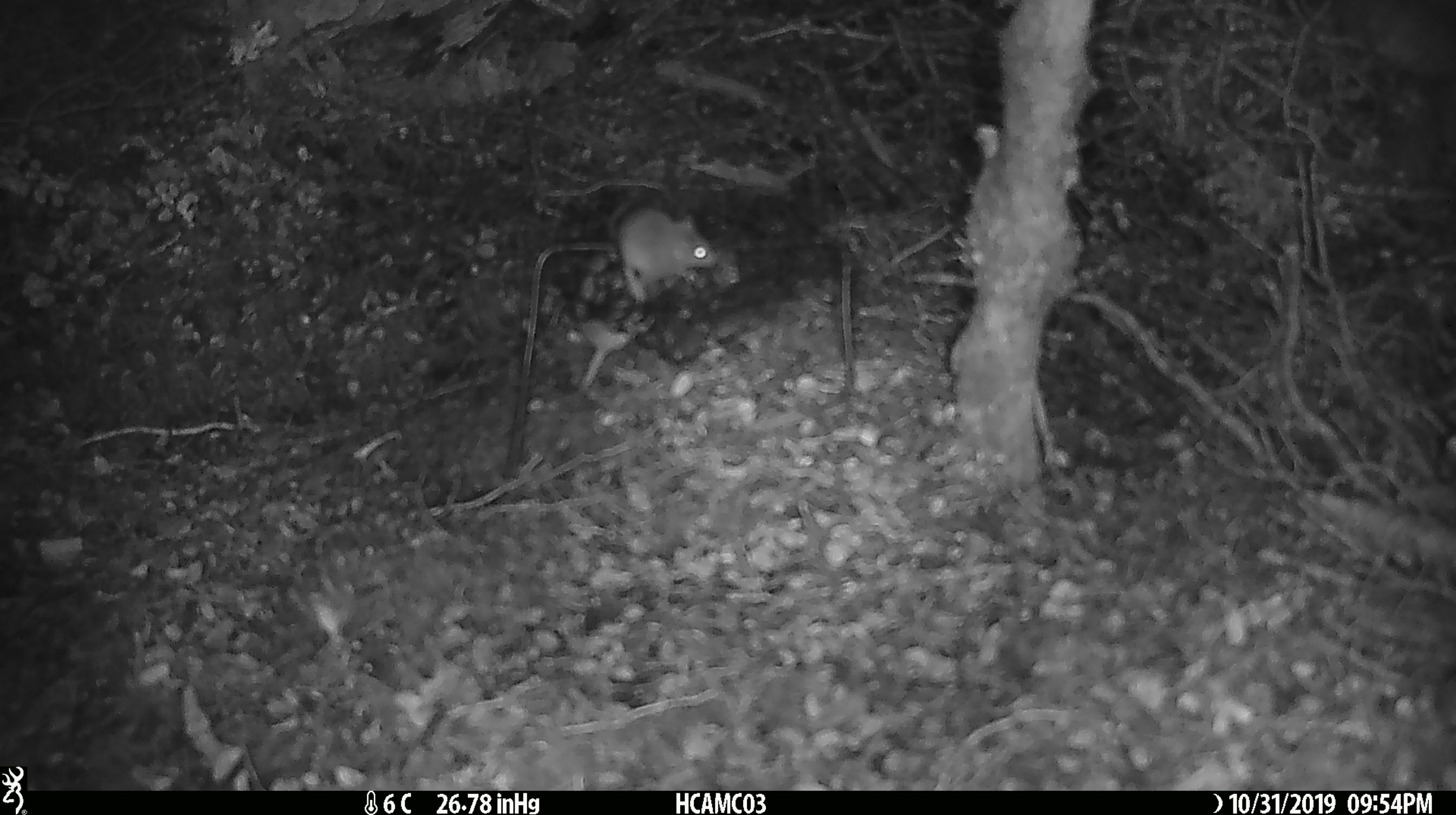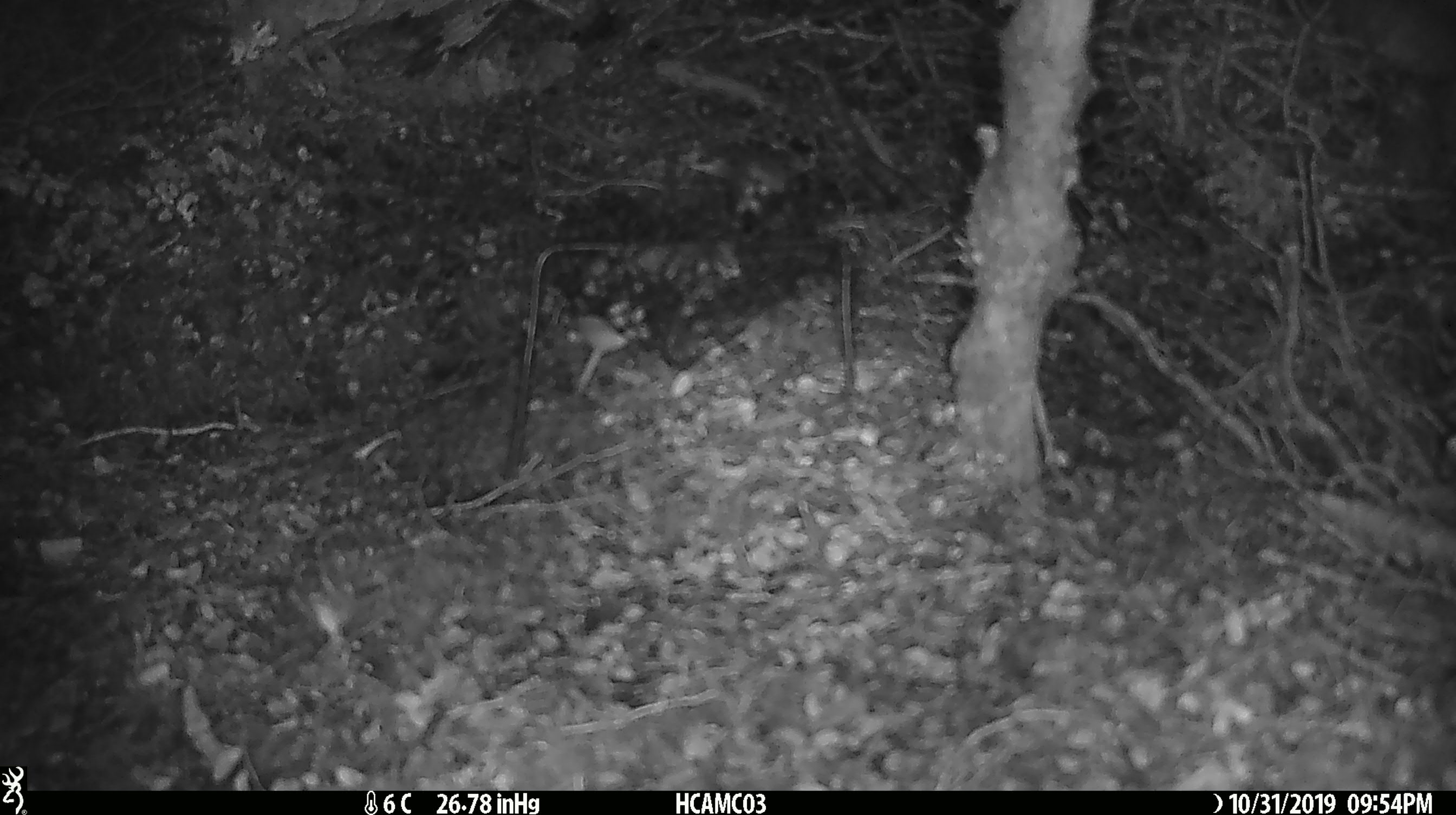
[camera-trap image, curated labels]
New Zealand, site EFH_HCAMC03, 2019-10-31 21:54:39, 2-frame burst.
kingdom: Animalia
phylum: Chordata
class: Mammalia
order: Rodentia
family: Muridae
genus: Mus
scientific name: Mus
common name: mouse